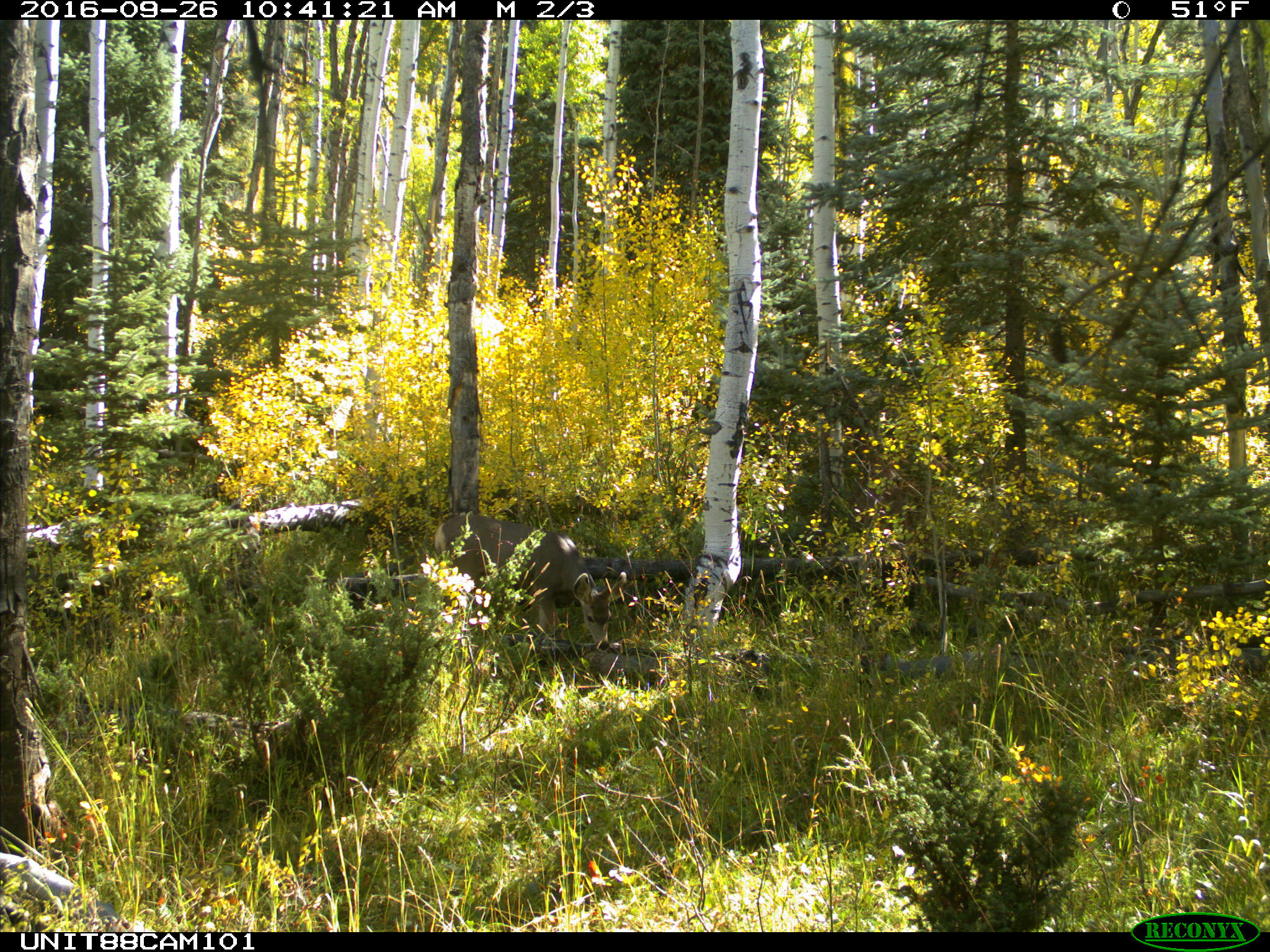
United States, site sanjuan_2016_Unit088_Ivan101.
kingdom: Animalia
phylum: Chordata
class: Mammalia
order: Artiodactyla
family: Cervidae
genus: Odocoileus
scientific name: Odocoileus hemionus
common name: mule deer